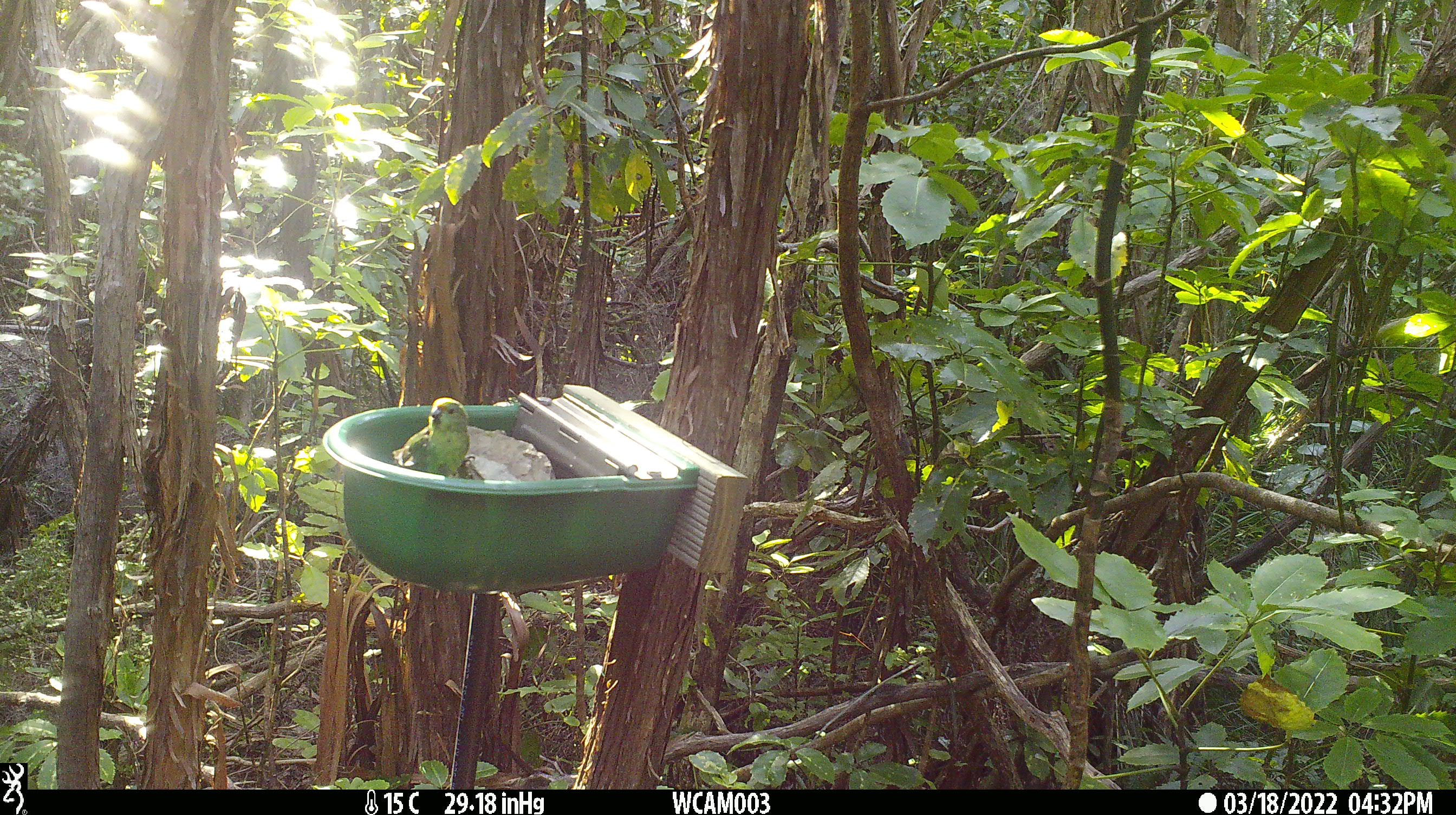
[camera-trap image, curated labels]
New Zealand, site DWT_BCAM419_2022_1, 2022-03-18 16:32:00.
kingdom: Animalia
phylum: Chordata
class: Aves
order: Psittaciformes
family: Psittaculidae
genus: Cyanoramphus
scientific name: Cyanoramphus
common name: parakeet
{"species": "parakeet (Cyanoramphus)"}